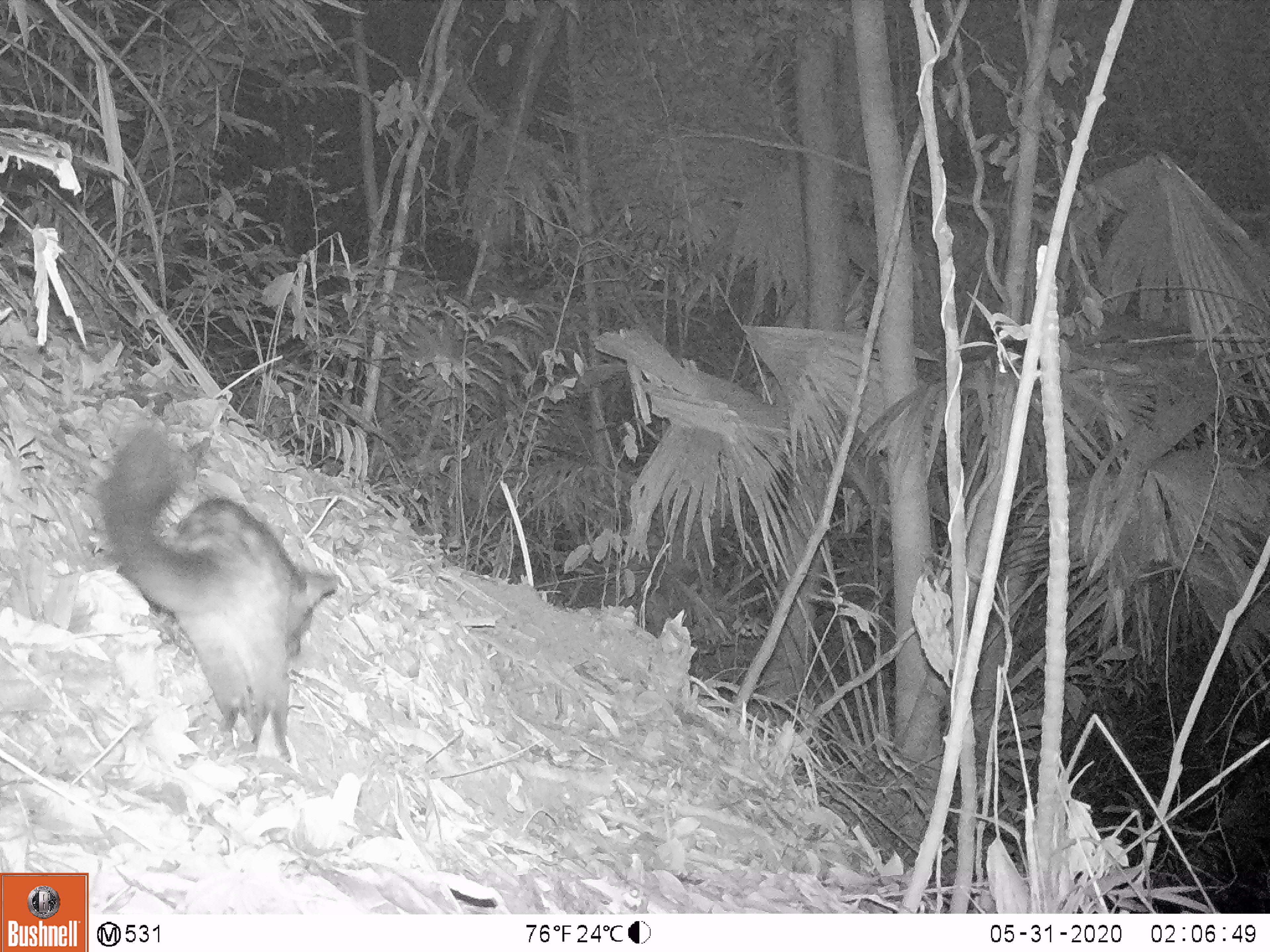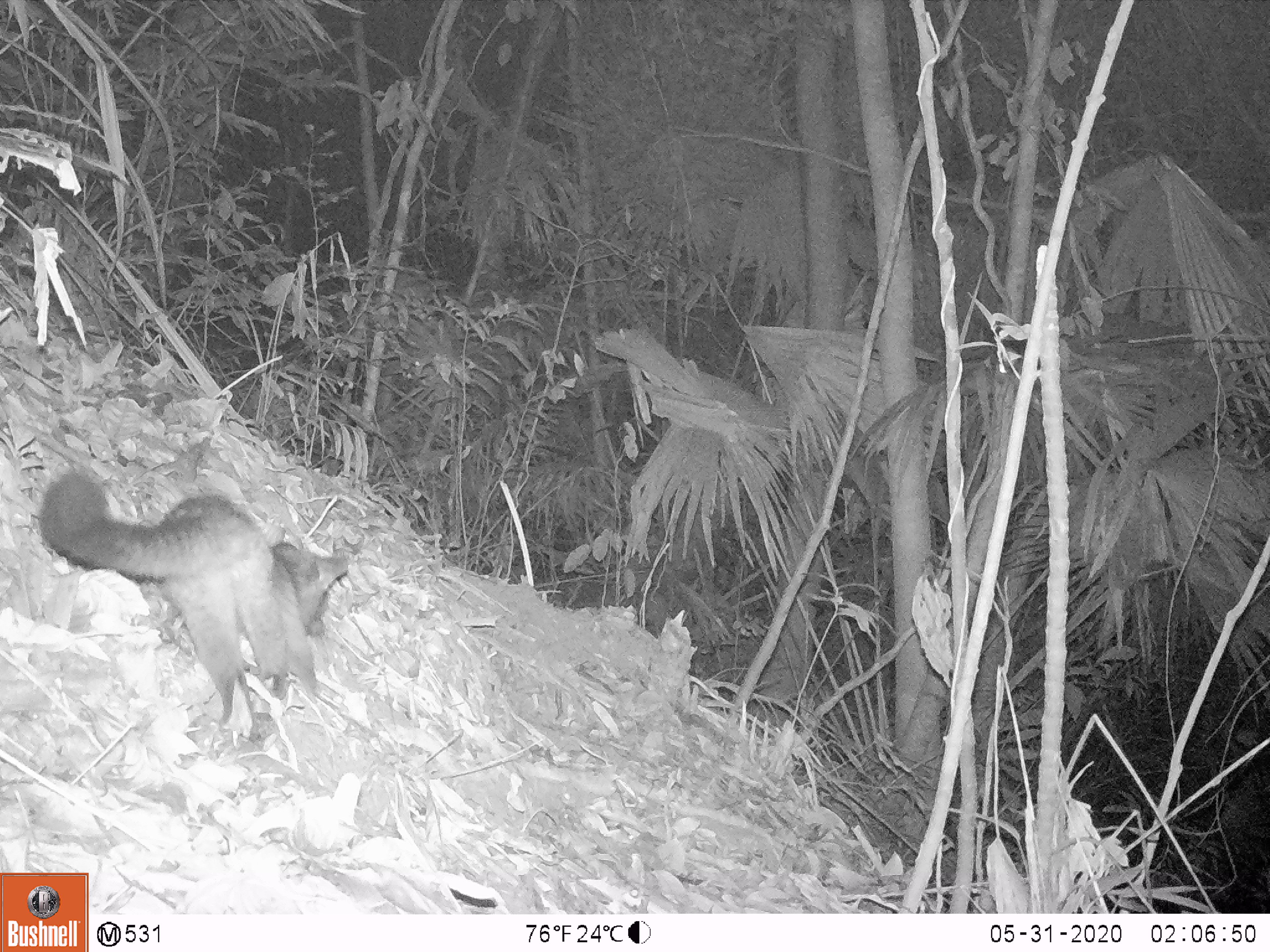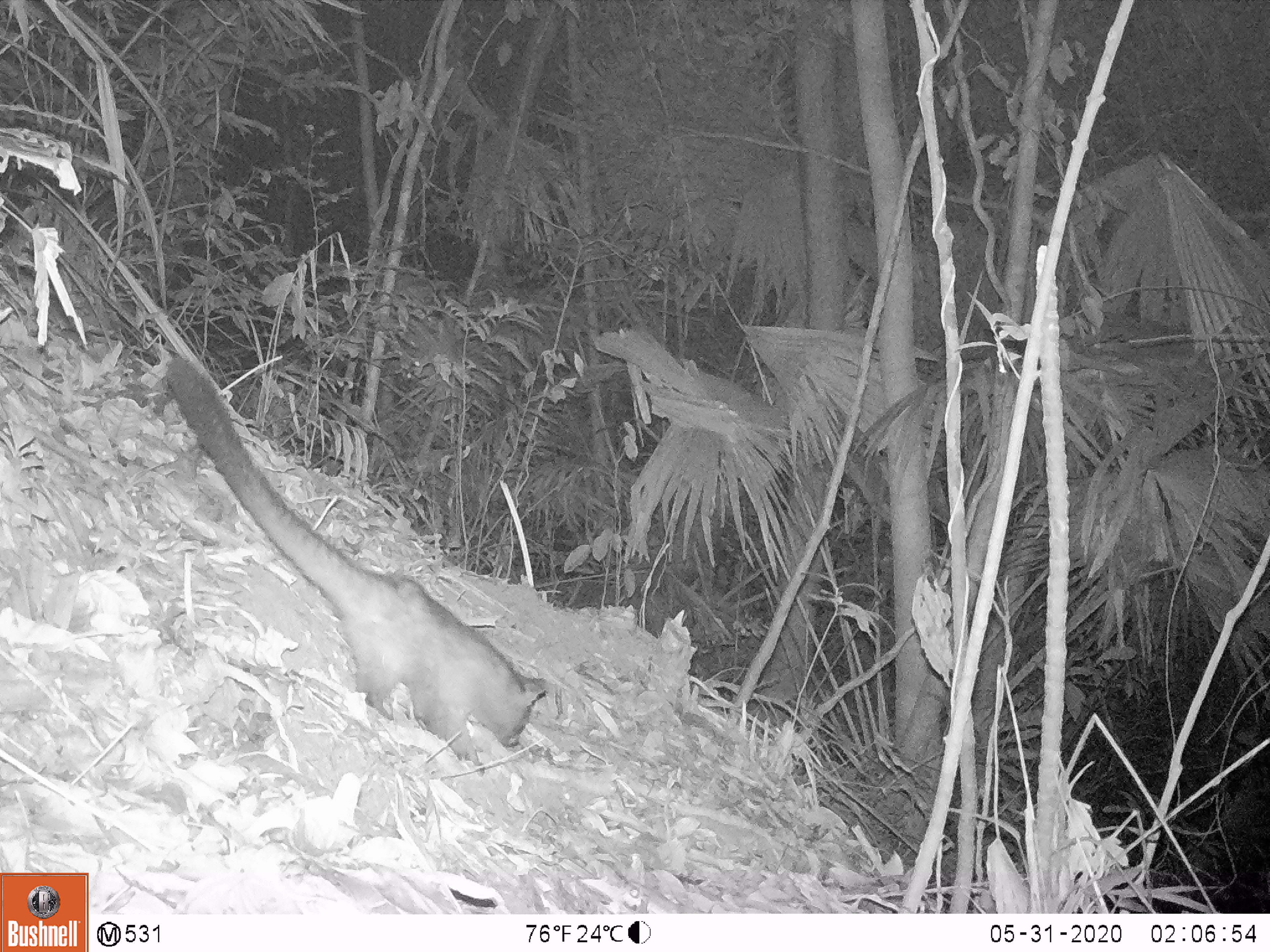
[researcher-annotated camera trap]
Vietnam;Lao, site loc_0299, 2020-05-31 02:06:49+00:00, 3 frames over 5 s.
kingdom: Animalia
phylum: Chordata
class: Mammalia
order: Carnivora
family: Viverridae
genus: Paradoxurus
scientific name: Paradoxurus hermaphroditus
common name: common palm civet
Common palm civet (Paradoxurus hermaphroditus). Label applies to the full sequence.